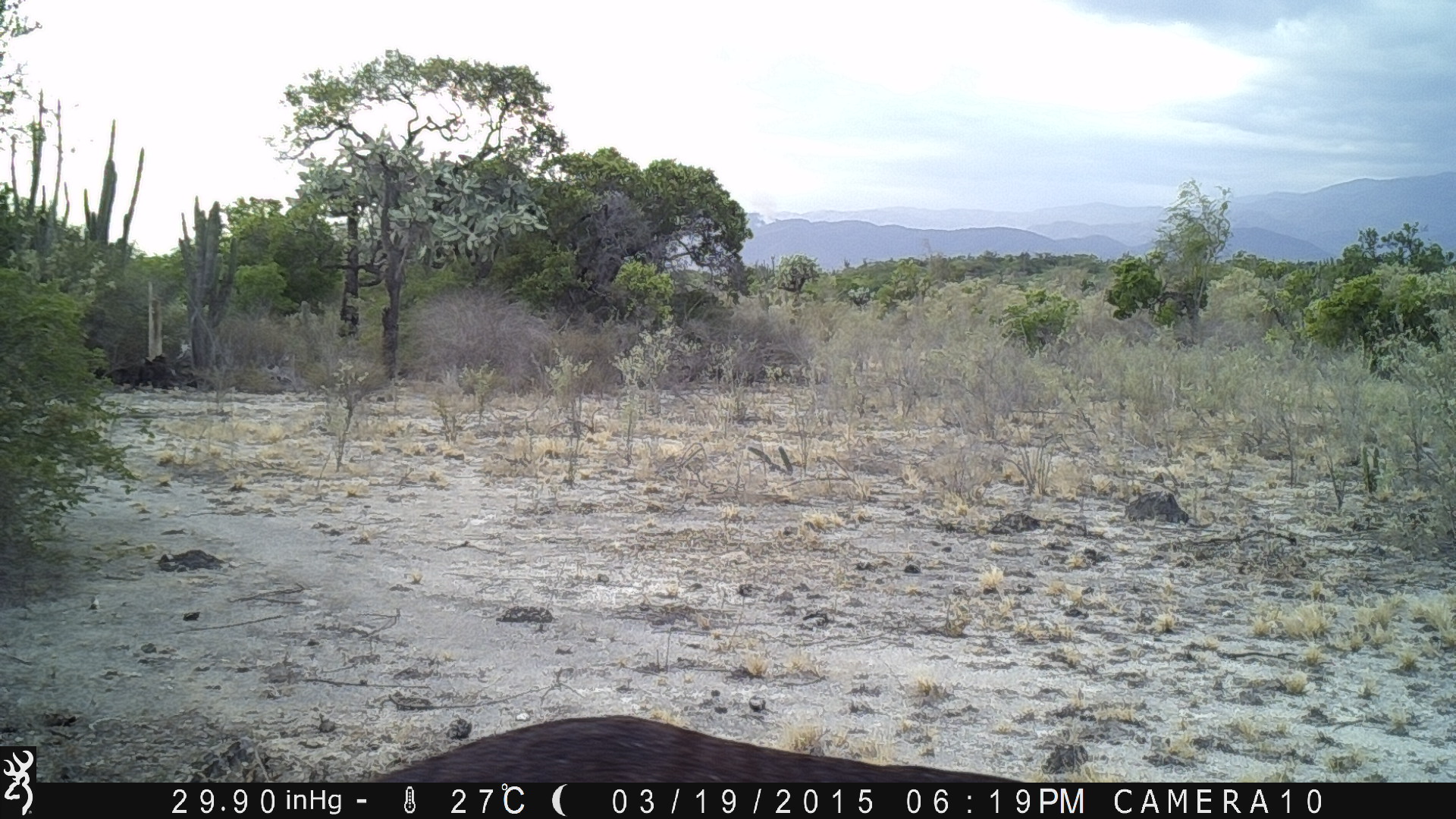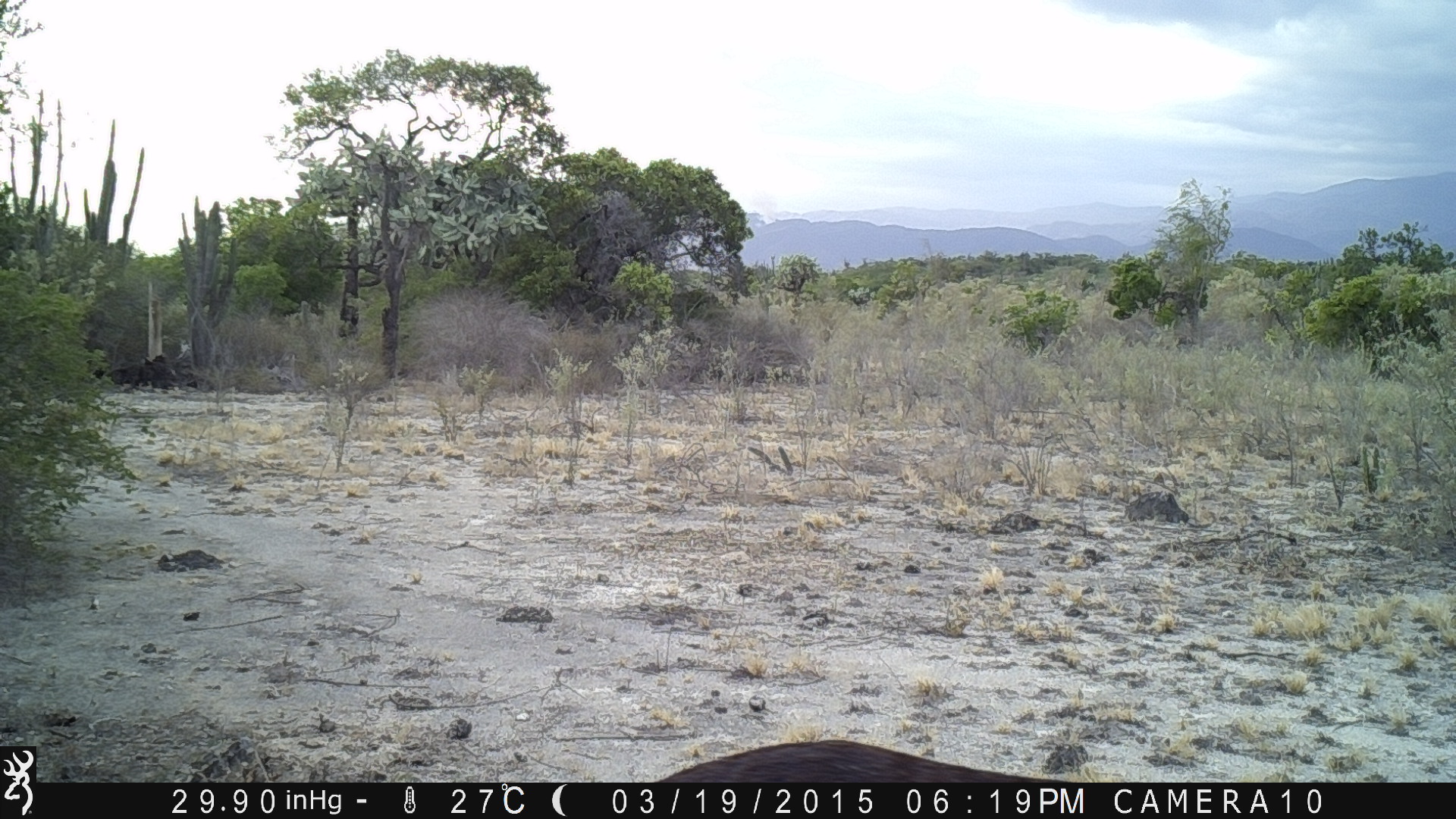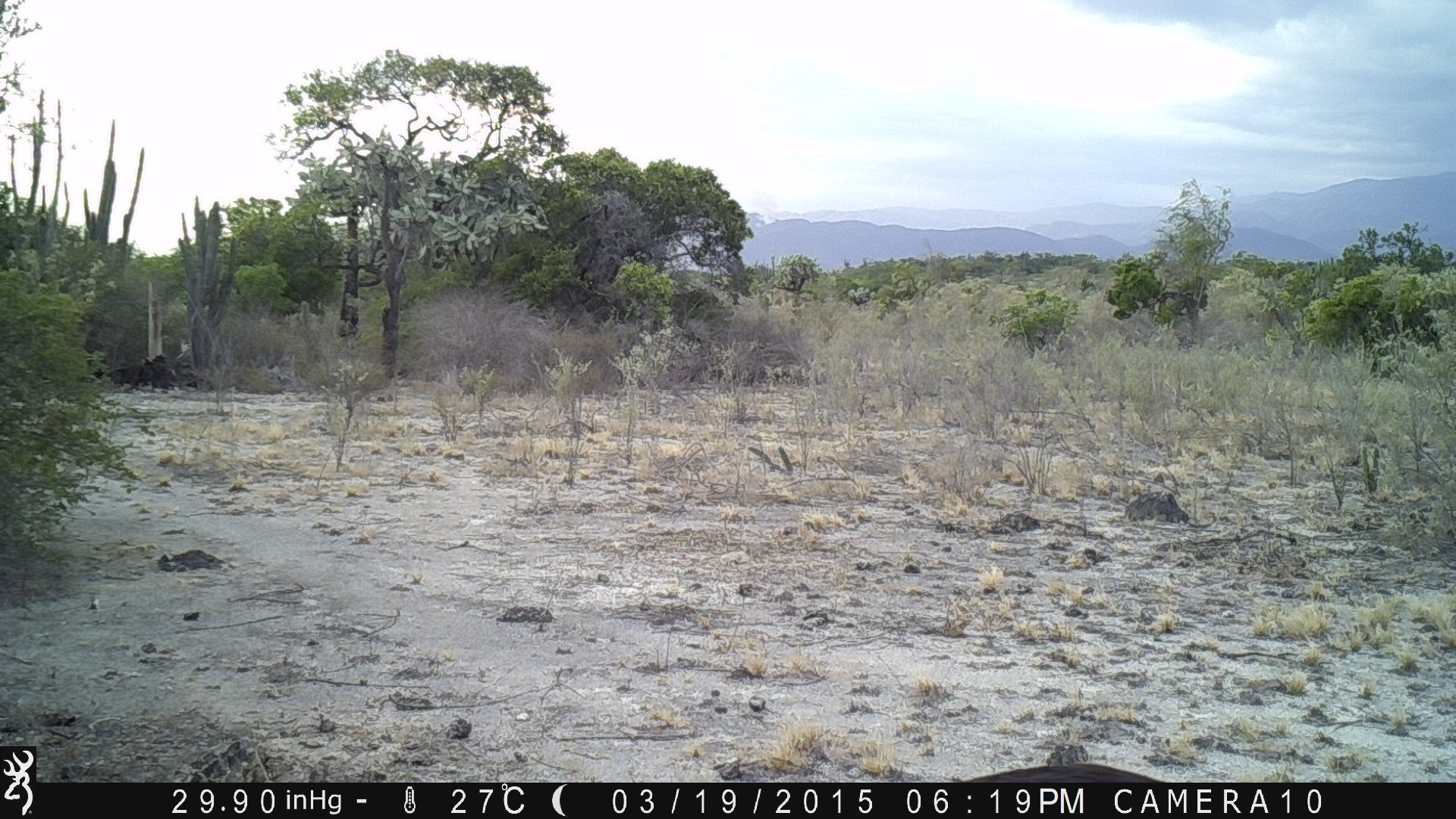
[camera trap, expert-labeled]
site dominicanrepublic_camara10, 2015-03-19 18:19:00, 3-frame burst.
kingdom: Animalia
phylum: Chordata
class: Mammalia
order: Carnivora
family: Felidae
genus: Felis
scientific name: Felis catus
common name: cat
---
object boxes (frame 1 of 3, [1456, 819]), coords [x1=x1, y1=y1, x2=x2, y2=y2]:
cat: [x1=368, y1=714, x2=1024, y2=783]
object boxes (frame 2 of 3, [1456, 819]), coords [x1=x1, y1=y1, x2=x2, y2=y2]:
cat: [x1=646, y1=739, x2=1112, y2=786]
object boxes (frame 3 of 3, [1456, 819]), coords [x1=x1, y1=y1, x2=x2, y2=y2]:
unknown: [x1=959, y1=761, x2=1172, y2=781]